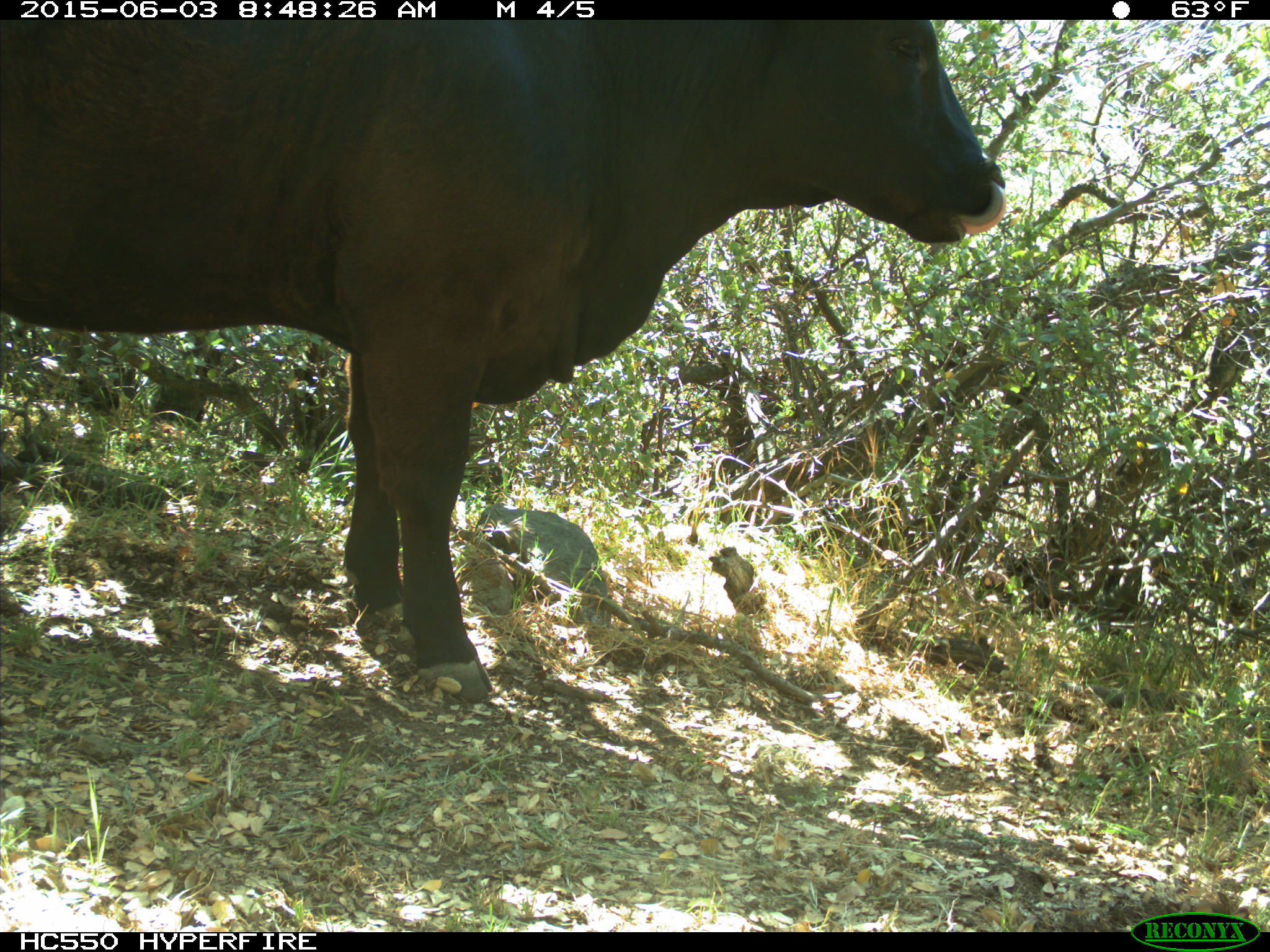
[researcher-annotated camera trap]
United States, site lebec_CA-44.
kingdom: Animalia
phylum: Chordata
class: Mammalia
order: Artiodactyla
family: Bovidae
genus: Bos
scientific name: Bos taurus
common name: domestic cow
Bos taurus (domestic cow).